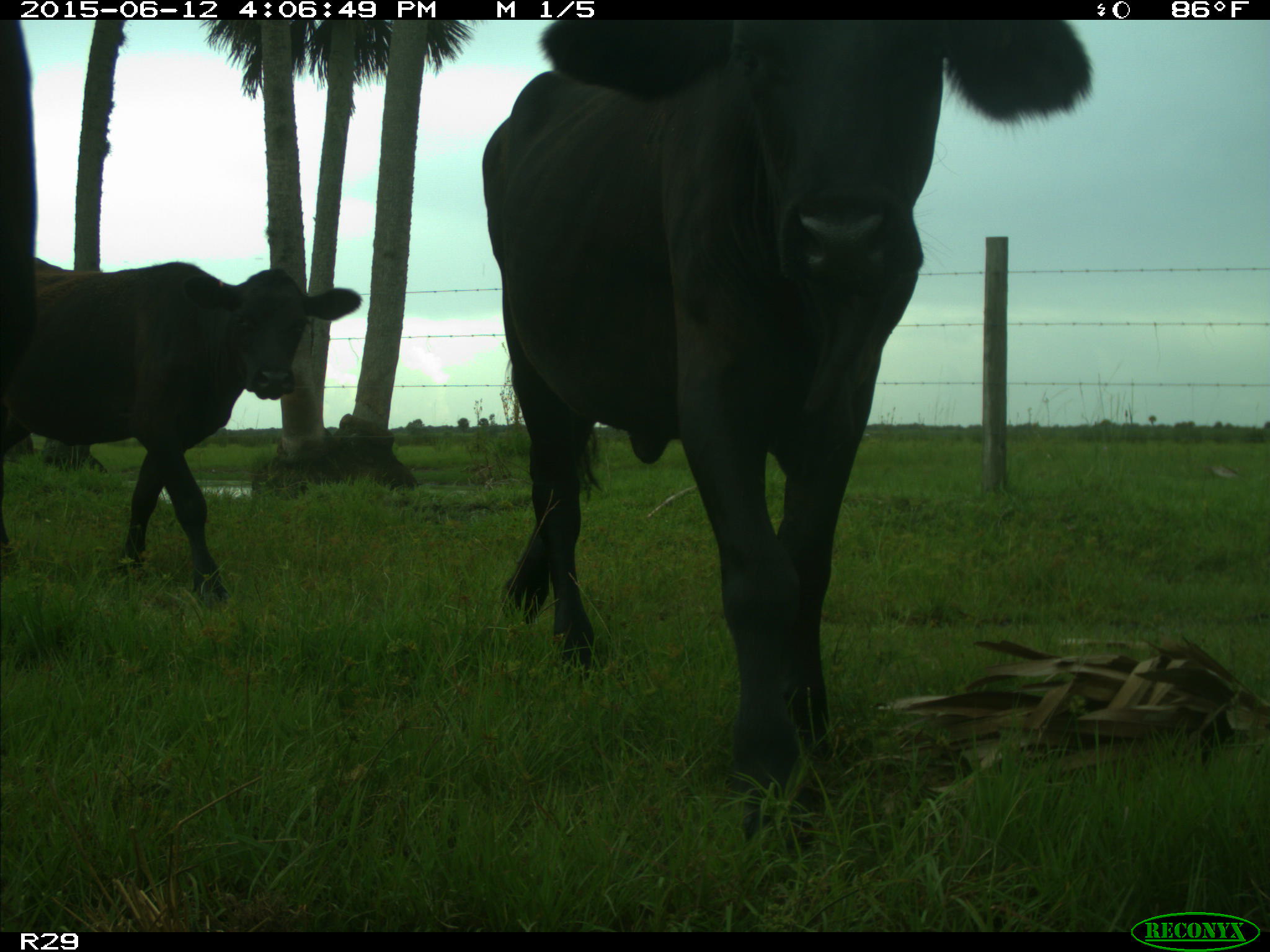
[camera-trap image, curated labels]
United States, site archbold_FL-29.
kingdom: Animalia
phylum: Chordata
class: Mammalia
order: Artiodactyla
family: Bovidae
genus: Bos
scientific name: Bos taurus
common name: domestic cow